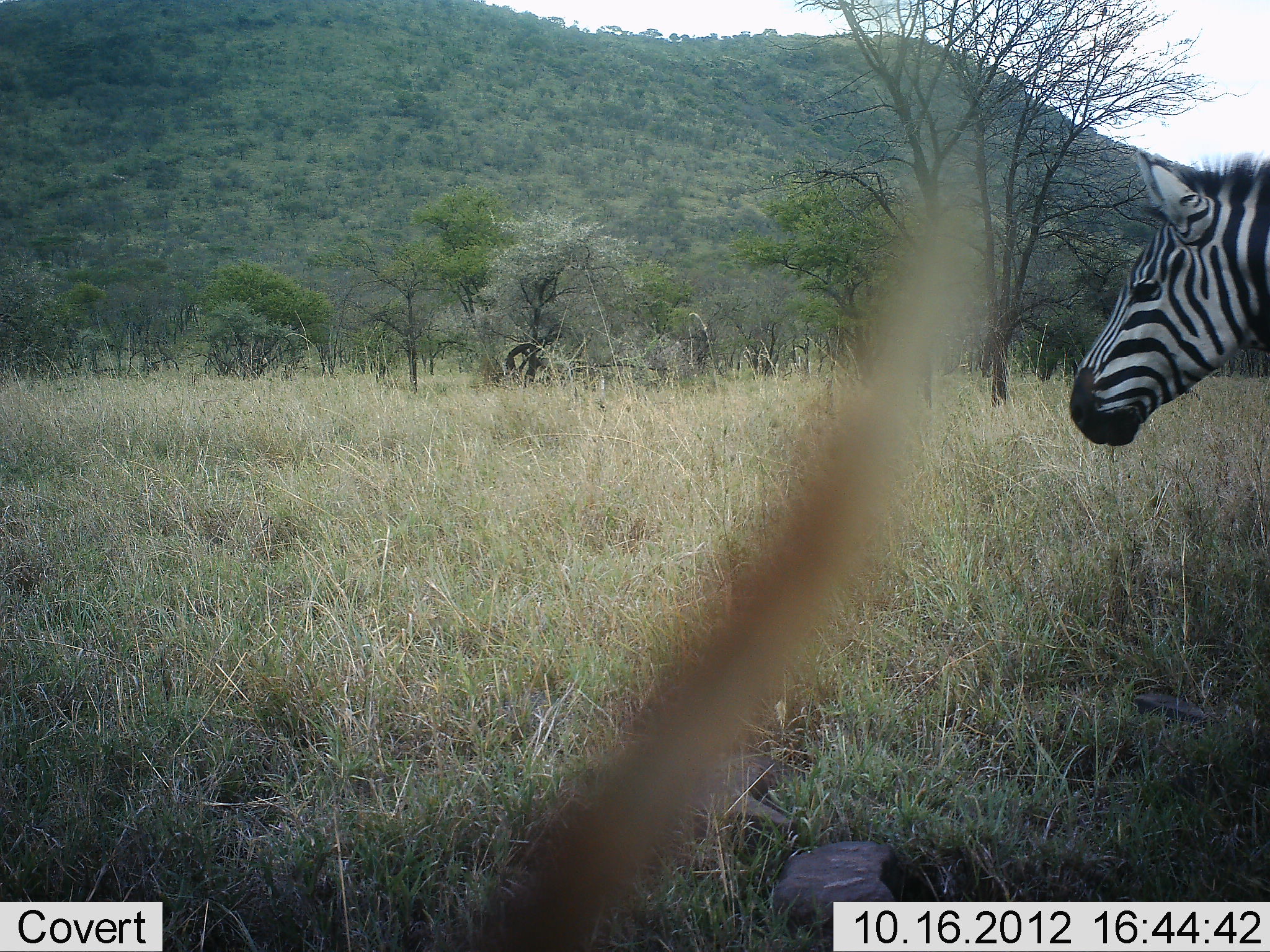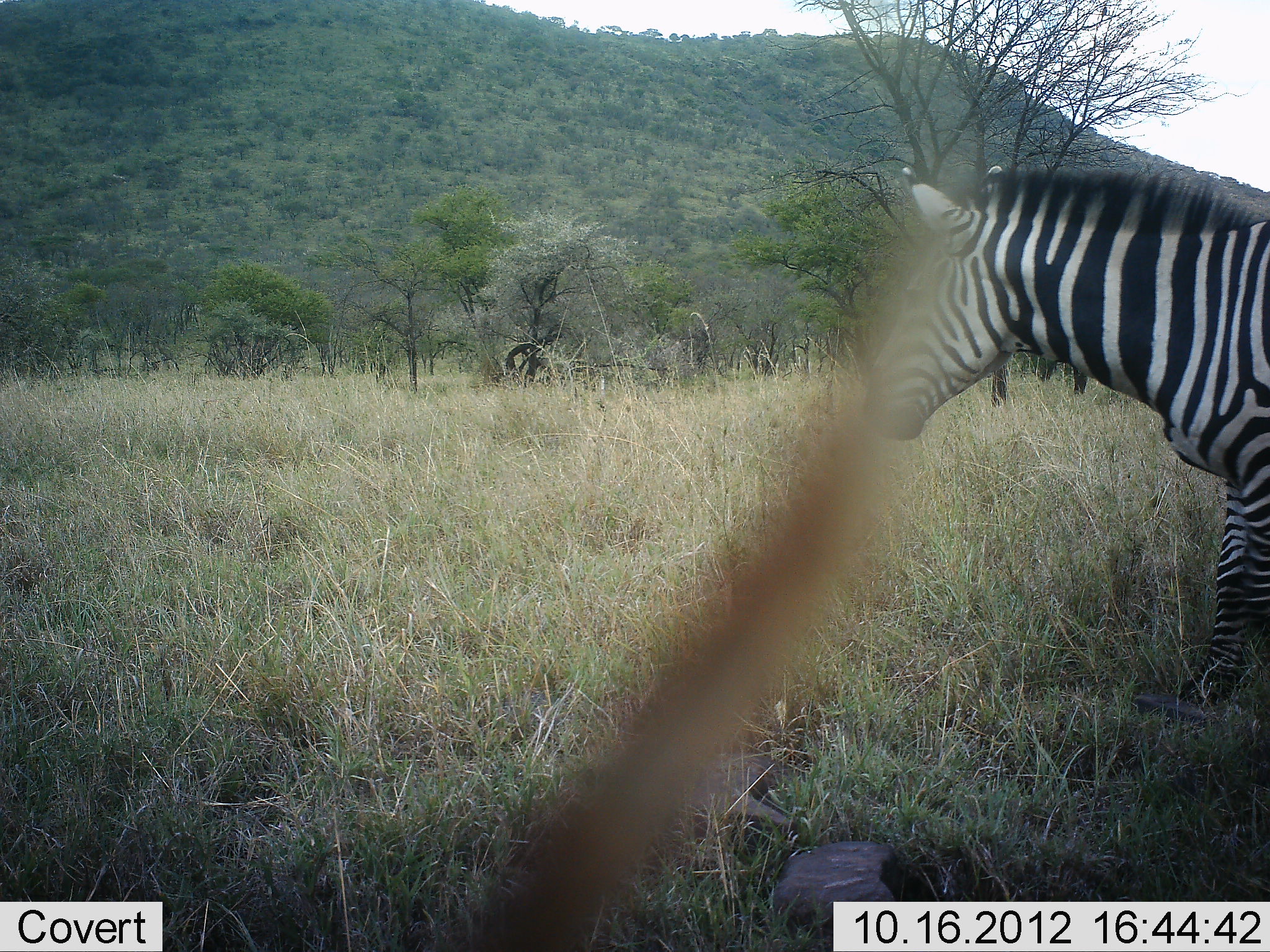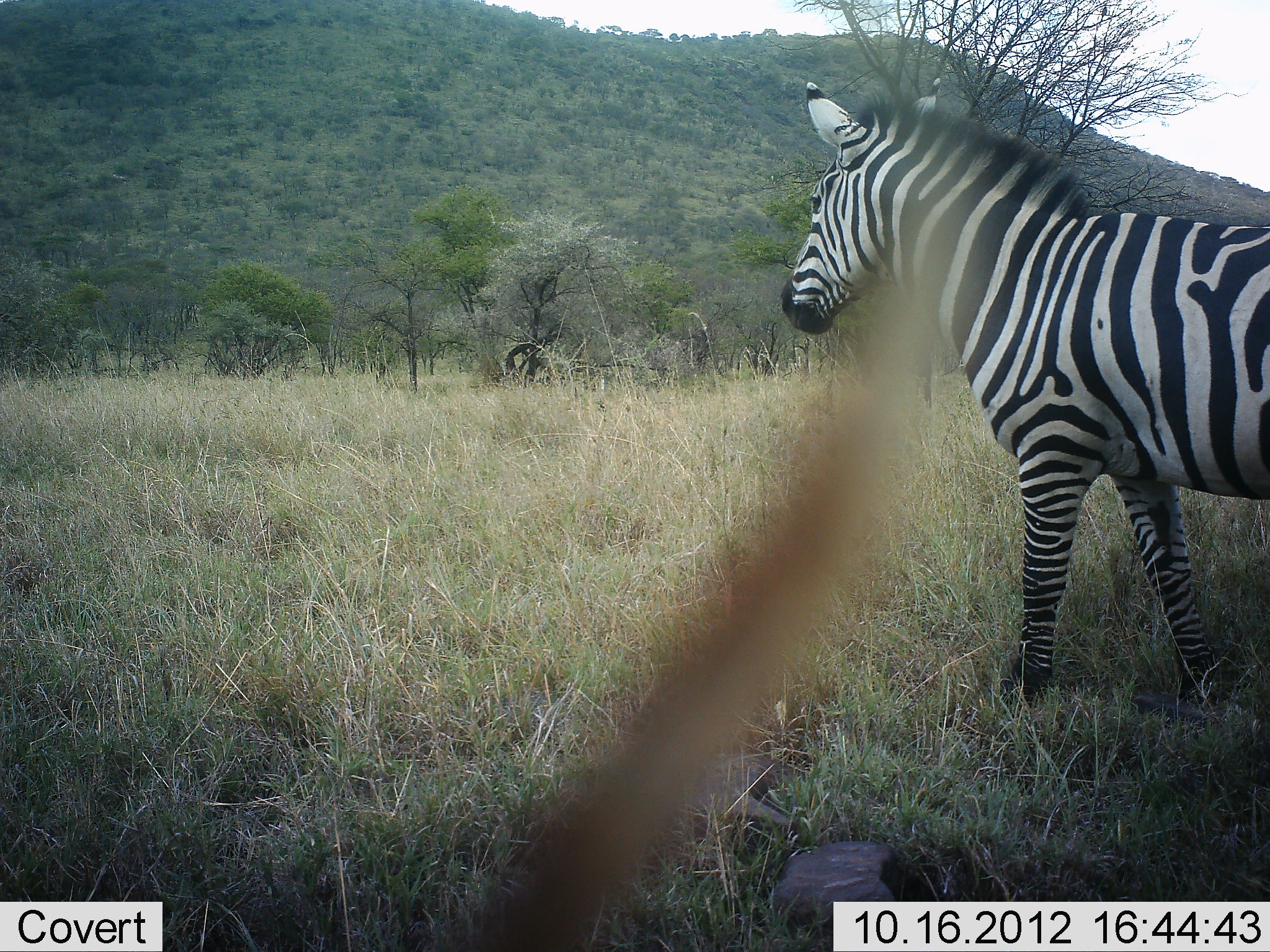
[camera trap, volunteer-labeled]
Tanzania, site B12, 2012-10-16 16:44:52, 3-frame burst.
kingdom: Animalia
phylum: Chordata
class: Mammalia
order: Perissodactyla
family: Equidae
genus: Equus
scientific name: Equus quagga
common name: plains zebra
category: zebra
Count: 1.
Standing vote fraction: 9%.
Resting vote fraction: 0%.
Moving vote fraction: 91%.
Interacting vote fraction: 0%.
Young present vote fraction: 0%.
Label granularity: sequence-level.